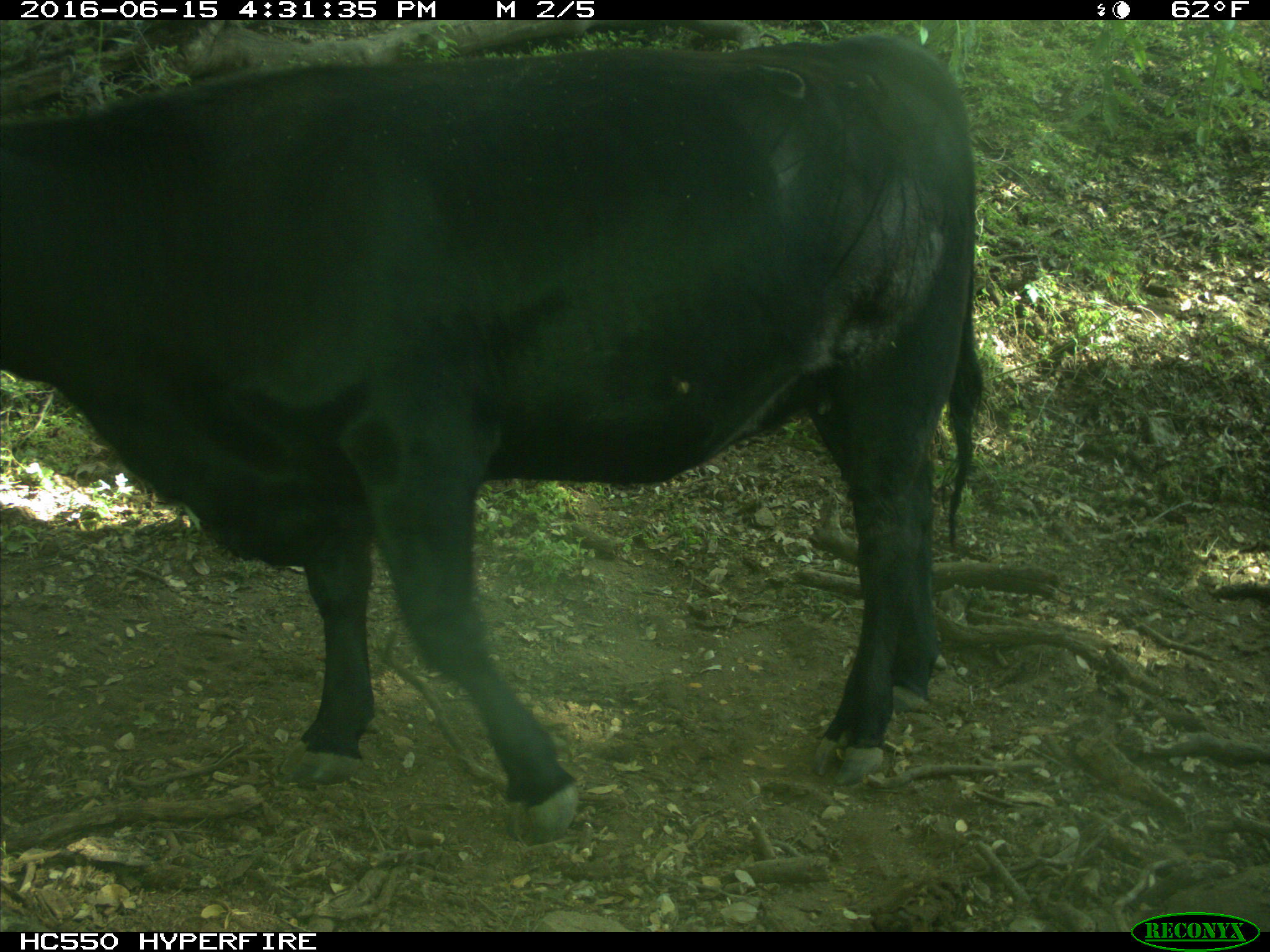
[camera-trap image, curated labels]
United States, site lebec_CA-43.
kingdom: Animalia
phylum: Chordata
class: Mammalia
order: Artiodactyla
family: Bovidae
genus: Bos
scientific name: Bos taurus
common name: domestic cow